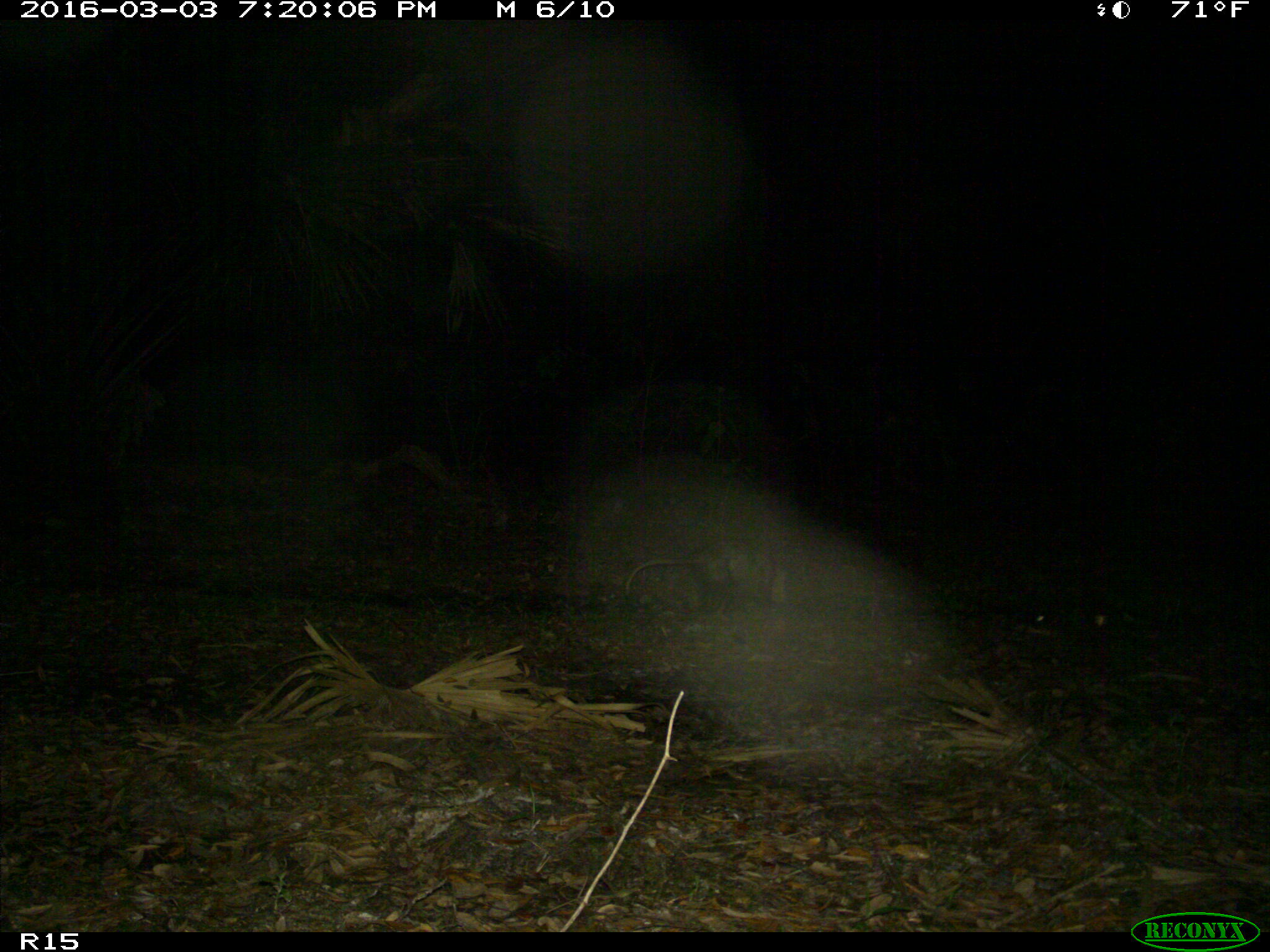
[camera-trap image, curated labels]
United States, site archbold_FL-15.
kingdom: Animalia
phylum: Chordata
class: Mammalia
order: Didelphimorphia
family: Didelphidae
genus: Didelphis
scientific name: Didelphis virginiana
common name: virginia opossum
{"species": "Didelphis virginiana (virginia opossum)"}